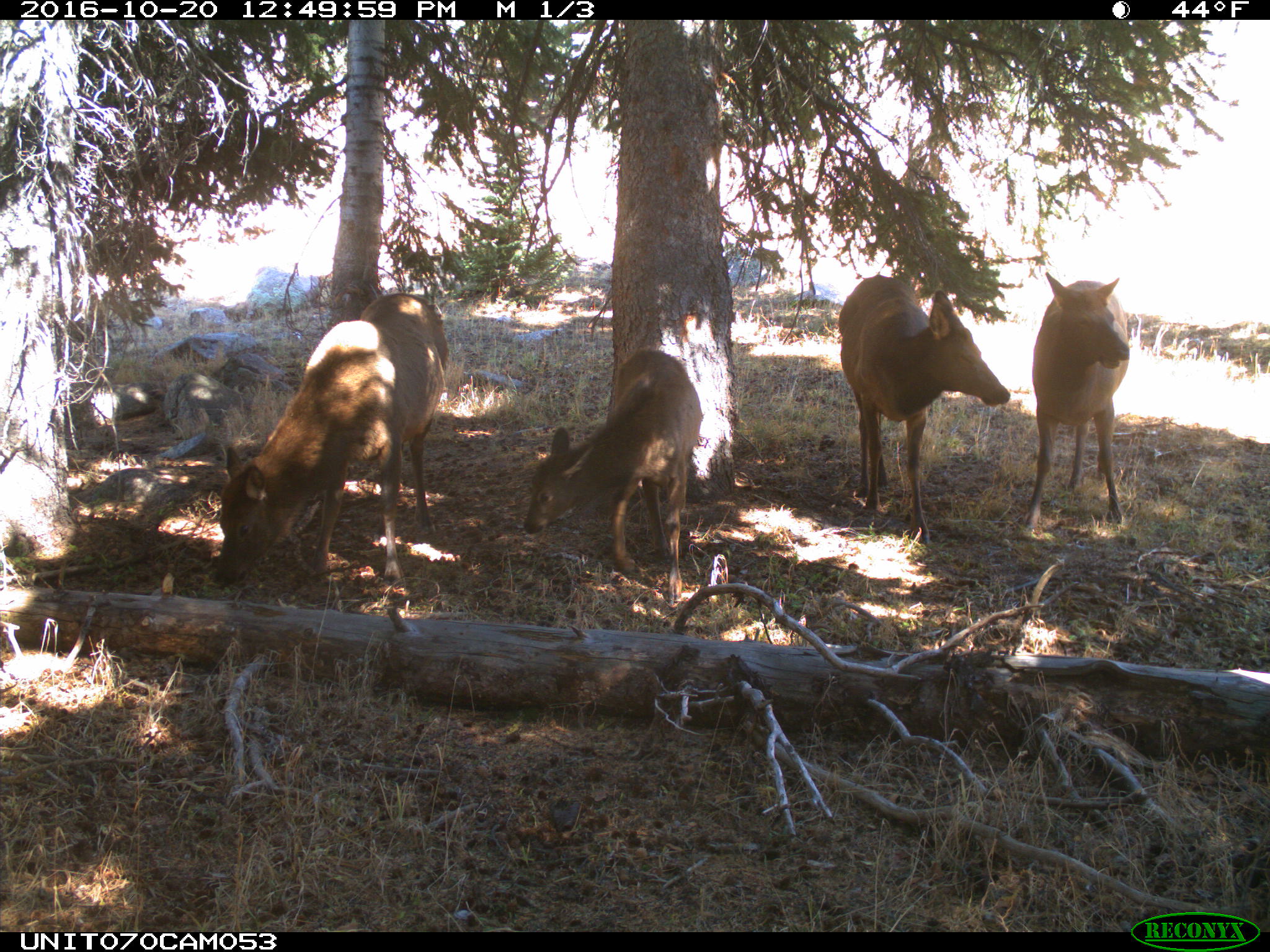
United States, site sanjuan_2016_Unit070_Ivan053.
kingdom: Animalia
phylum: Chordata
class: Mammalia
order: Artiodactyla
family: Cervidae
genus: Cervus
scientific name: Cervus elaphus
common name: red deer